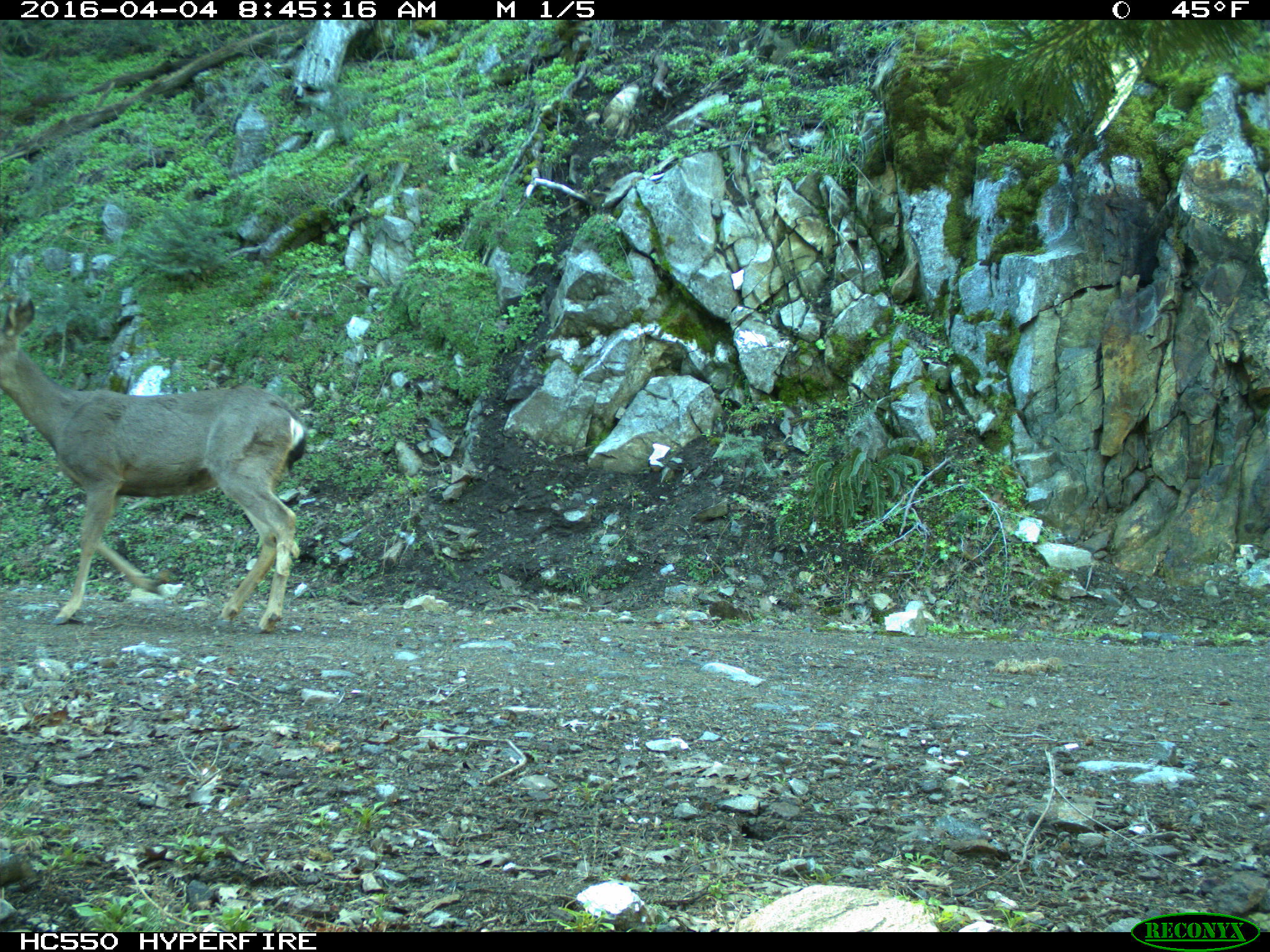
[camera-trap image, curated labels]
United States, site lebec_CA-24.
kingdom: Animalia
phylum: Chordata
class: Mammalia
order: Artiodactyla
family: Cervidae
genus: Odocoileus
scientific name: Odocoileus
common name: deer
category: unidentified deer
Unidentified deer (deer) (Odocoileus).